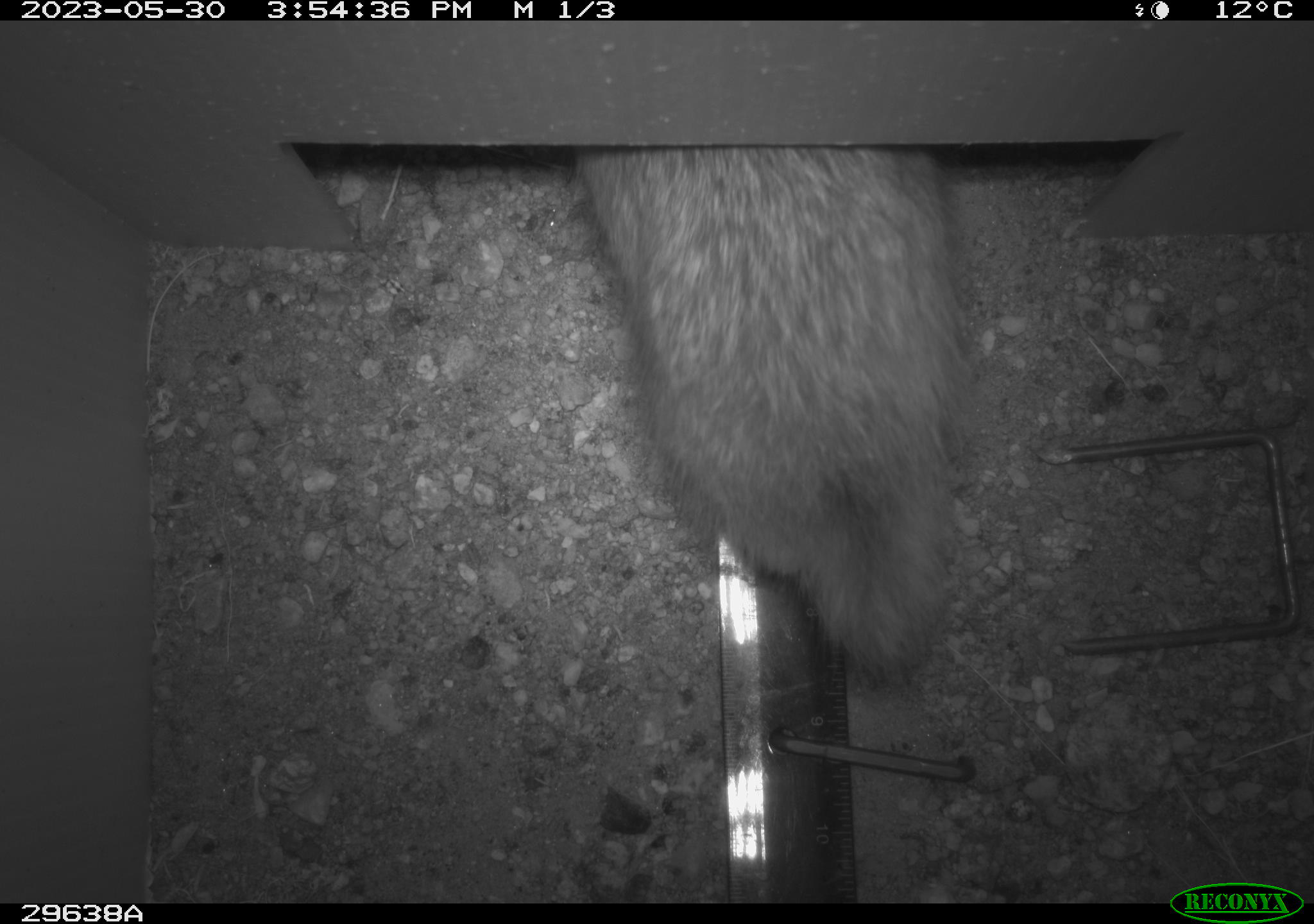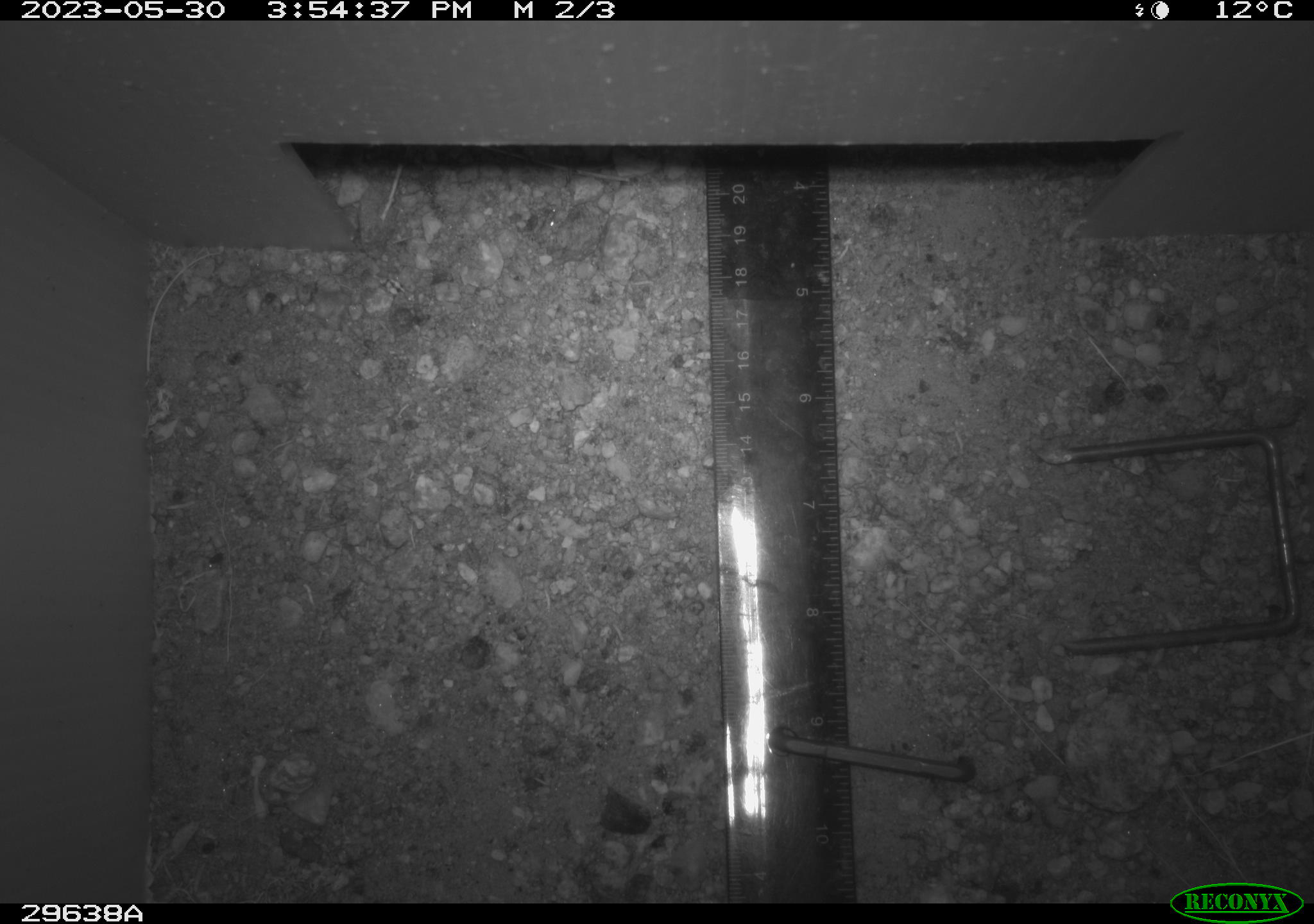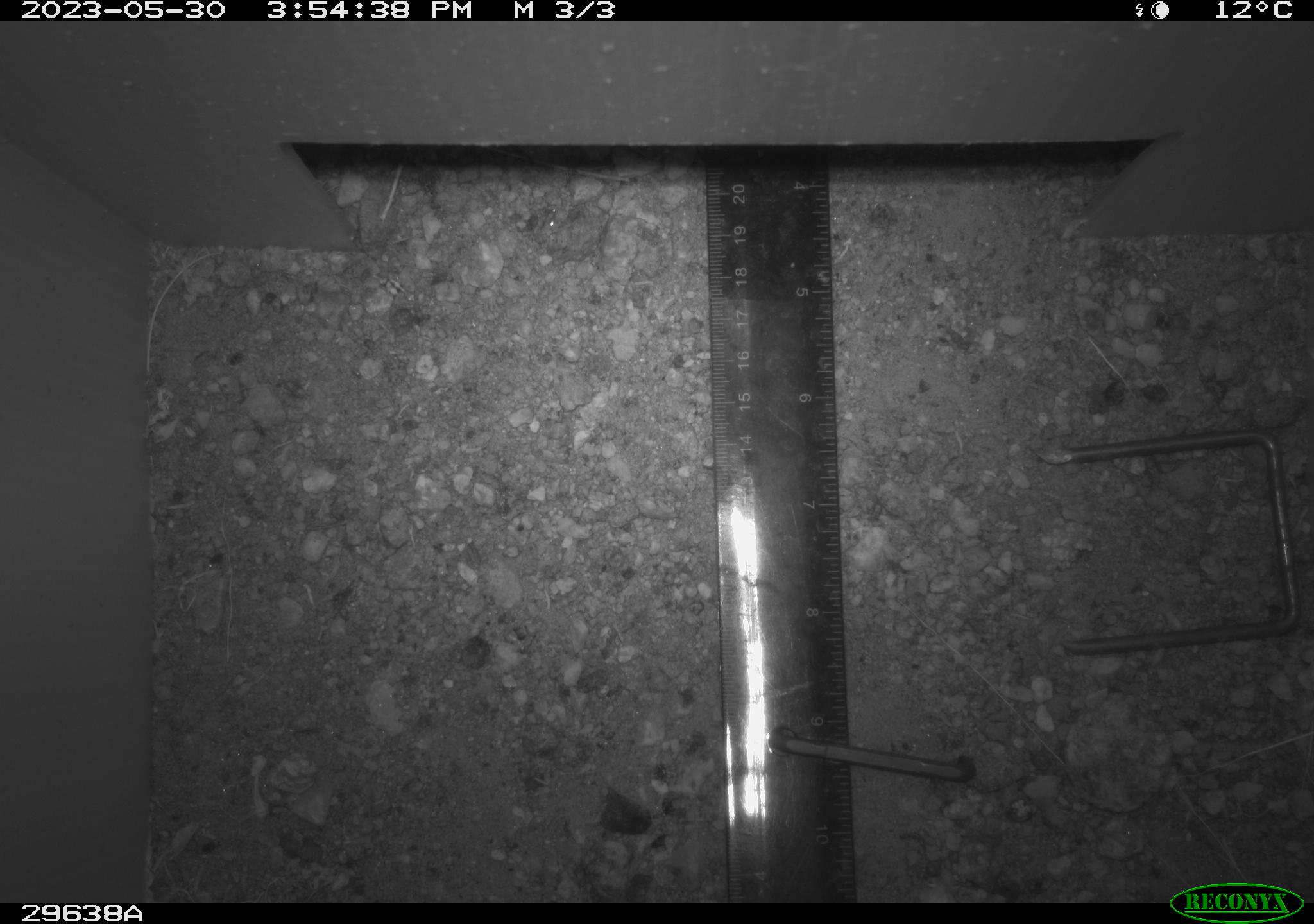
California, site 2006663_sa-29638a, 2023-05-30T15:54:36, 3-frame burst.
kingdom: Animalia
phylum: Chordata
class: Mammalia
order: Lagomorpha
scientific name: Lagomorpha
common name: hares, rabbits, and pikas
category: lagomorpha order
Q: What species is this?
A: Lagomorpha order (hares, rabbits, and pikas) (Lagomorpha).